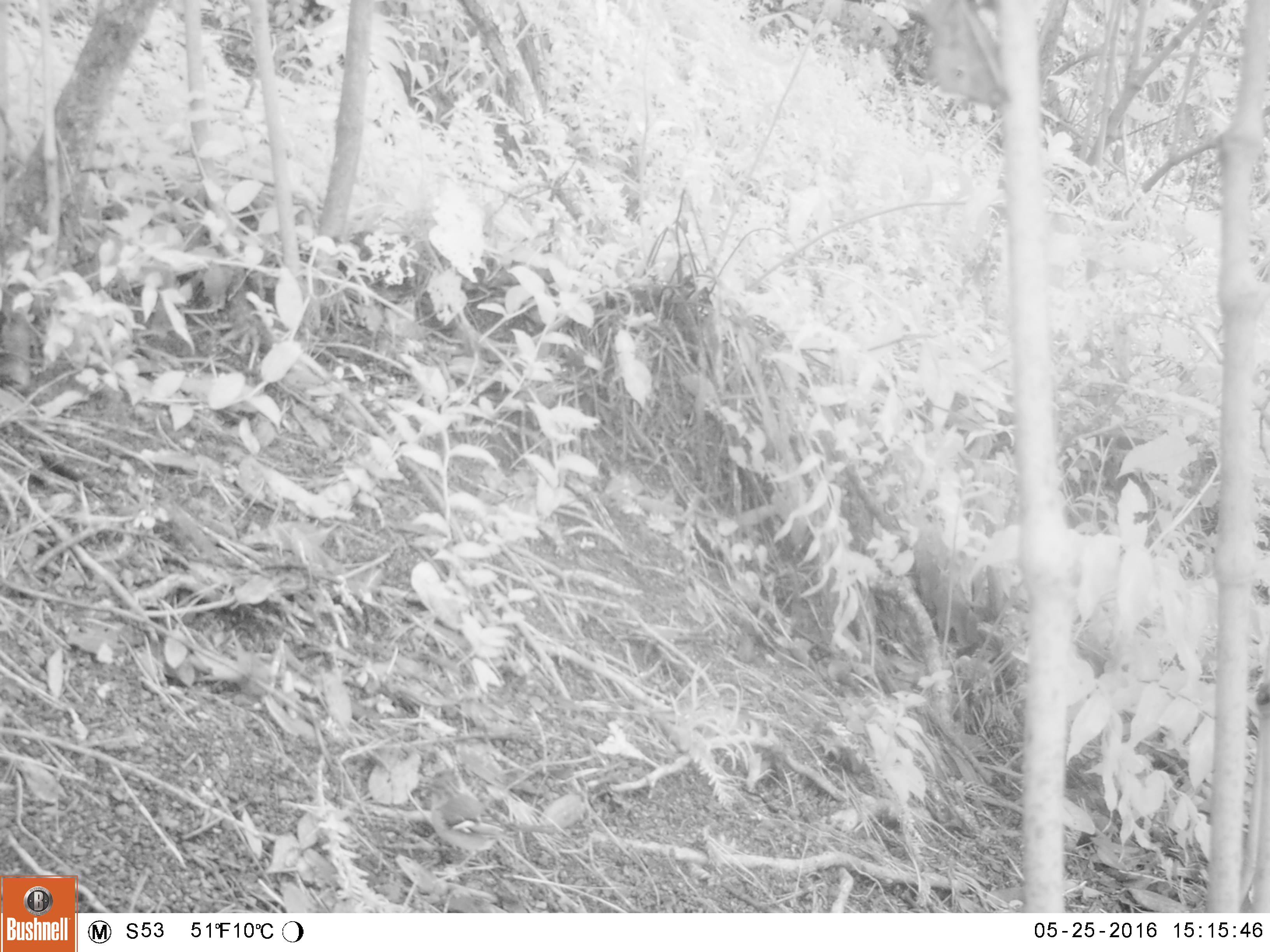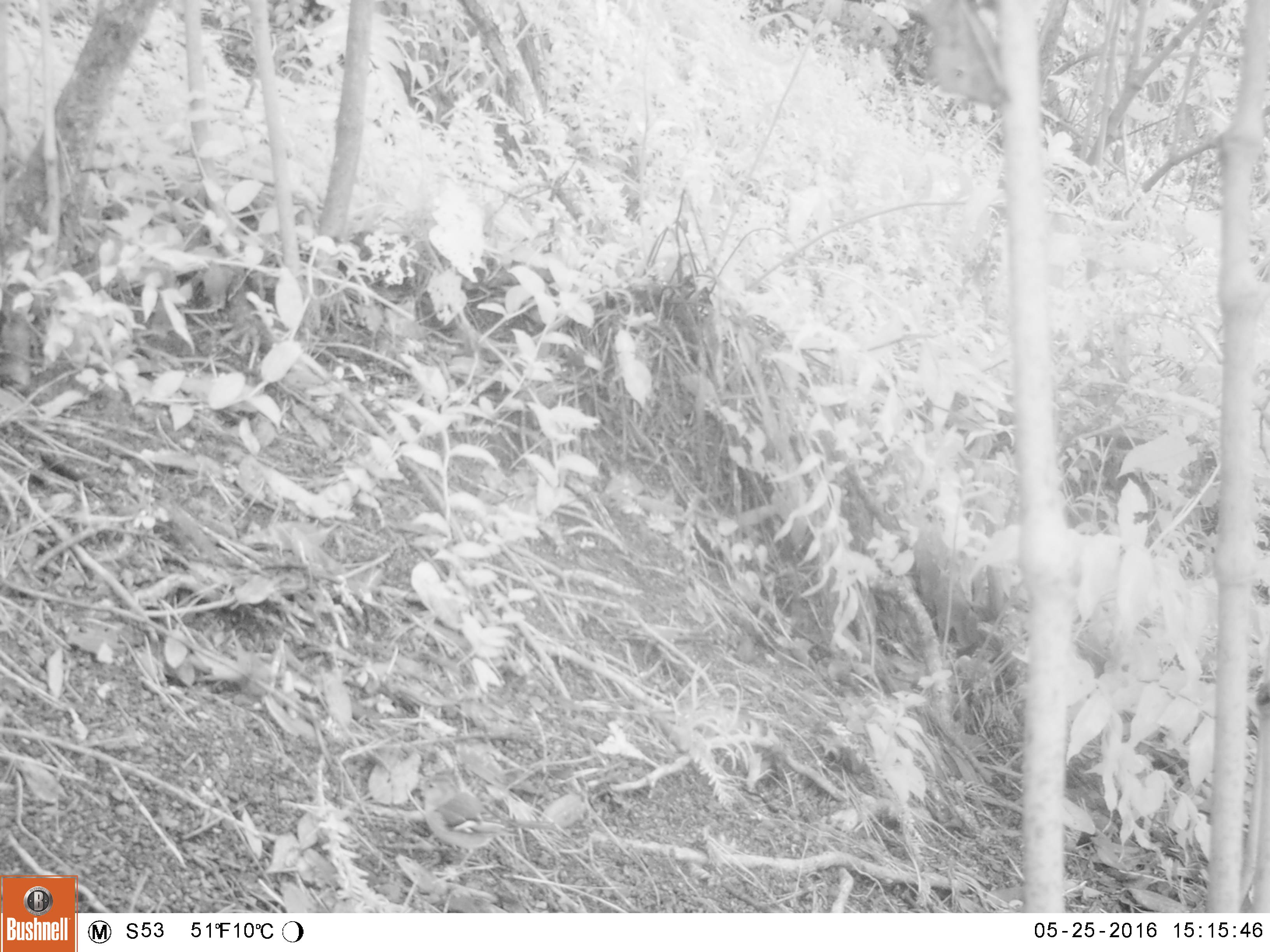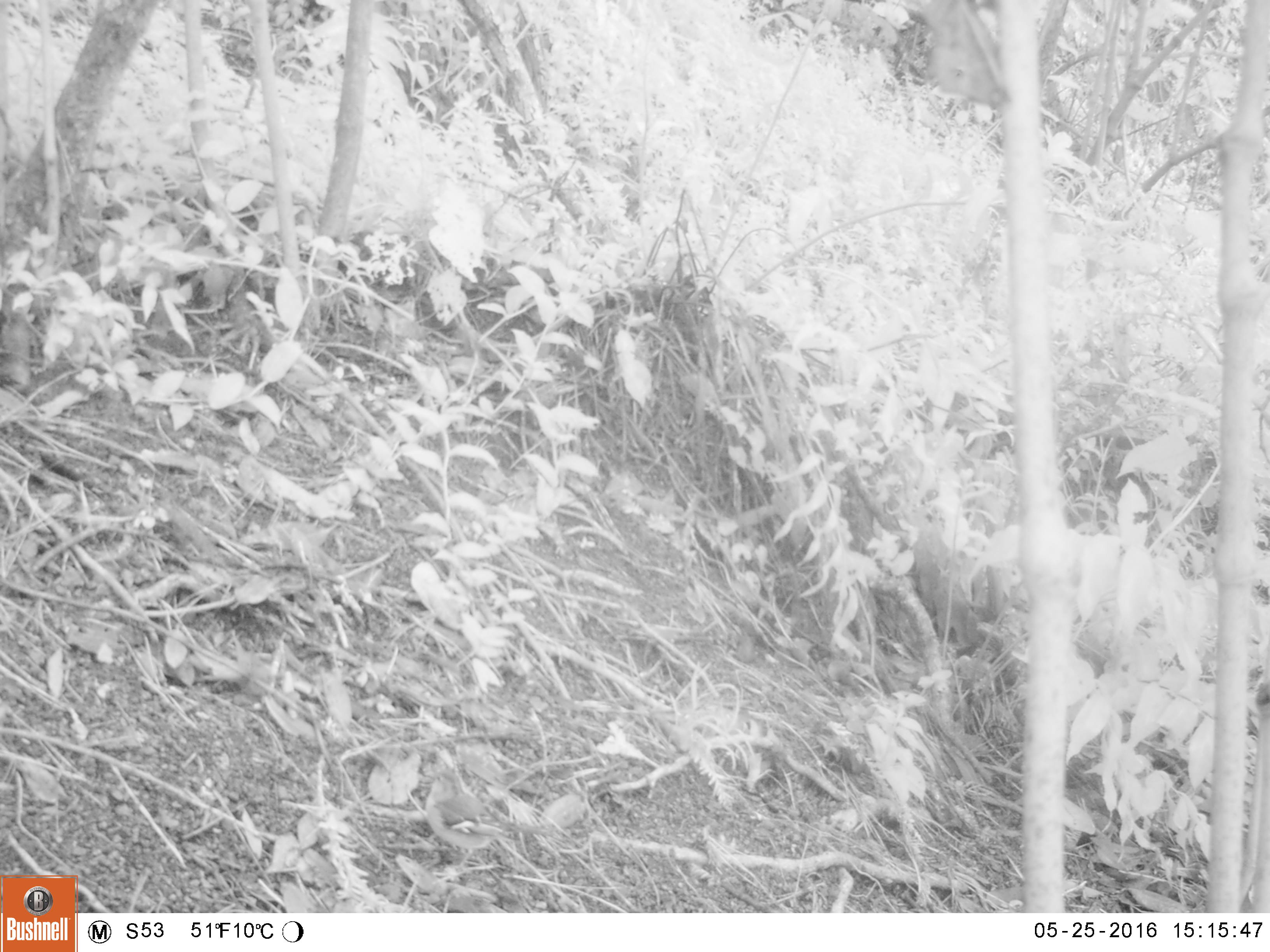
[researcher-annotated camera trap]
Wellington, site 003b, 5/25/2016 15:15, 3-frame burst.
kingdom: Animalia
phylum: Chordata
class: Aves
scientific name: Aves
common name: bird